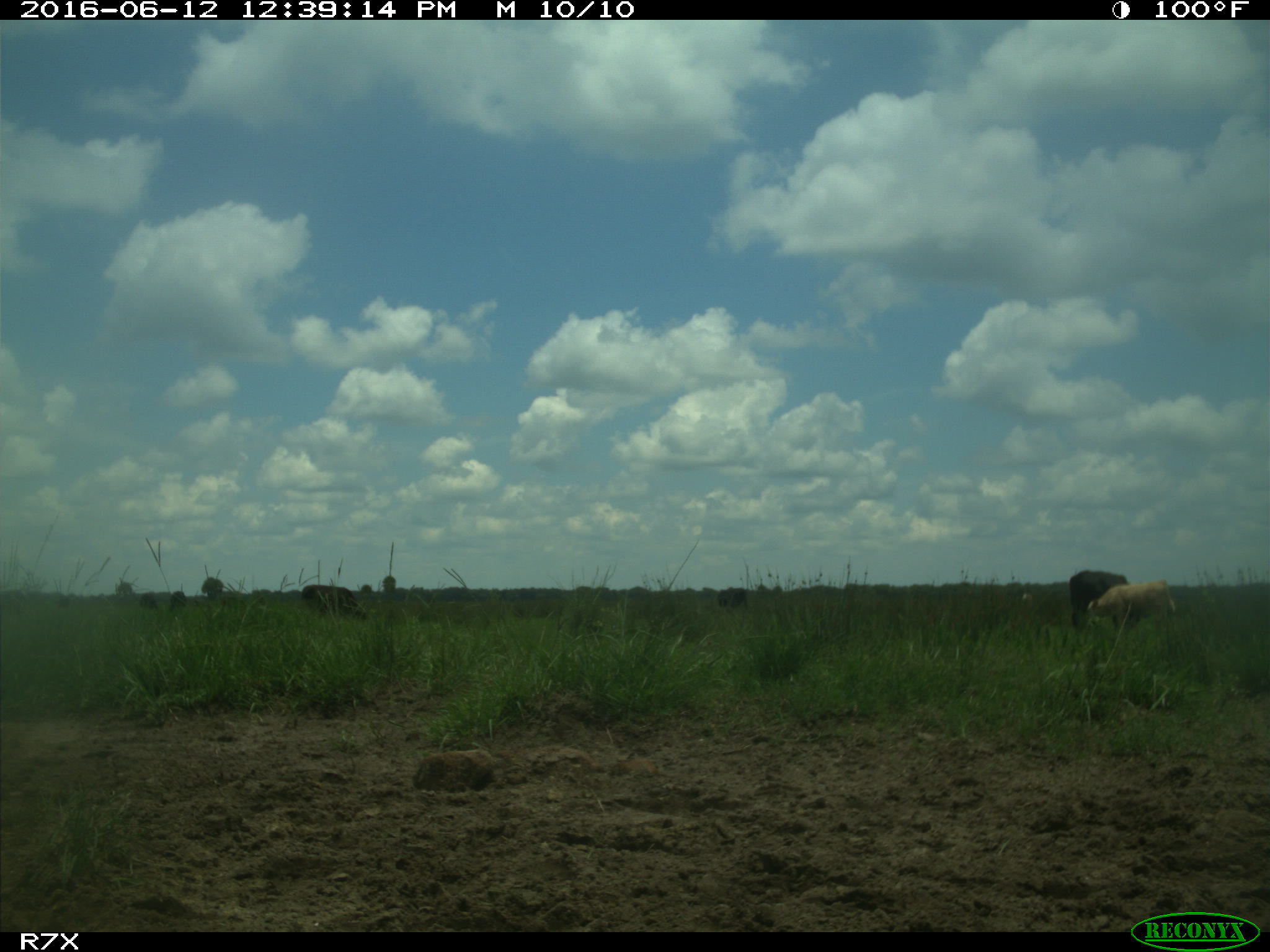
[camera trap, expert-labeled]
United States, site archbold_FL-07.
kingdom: Animalia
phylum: Chordata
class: Mammalia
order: Artiodactyla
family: Bovidae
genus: Bos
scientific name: Bos taurus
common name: domestic cow